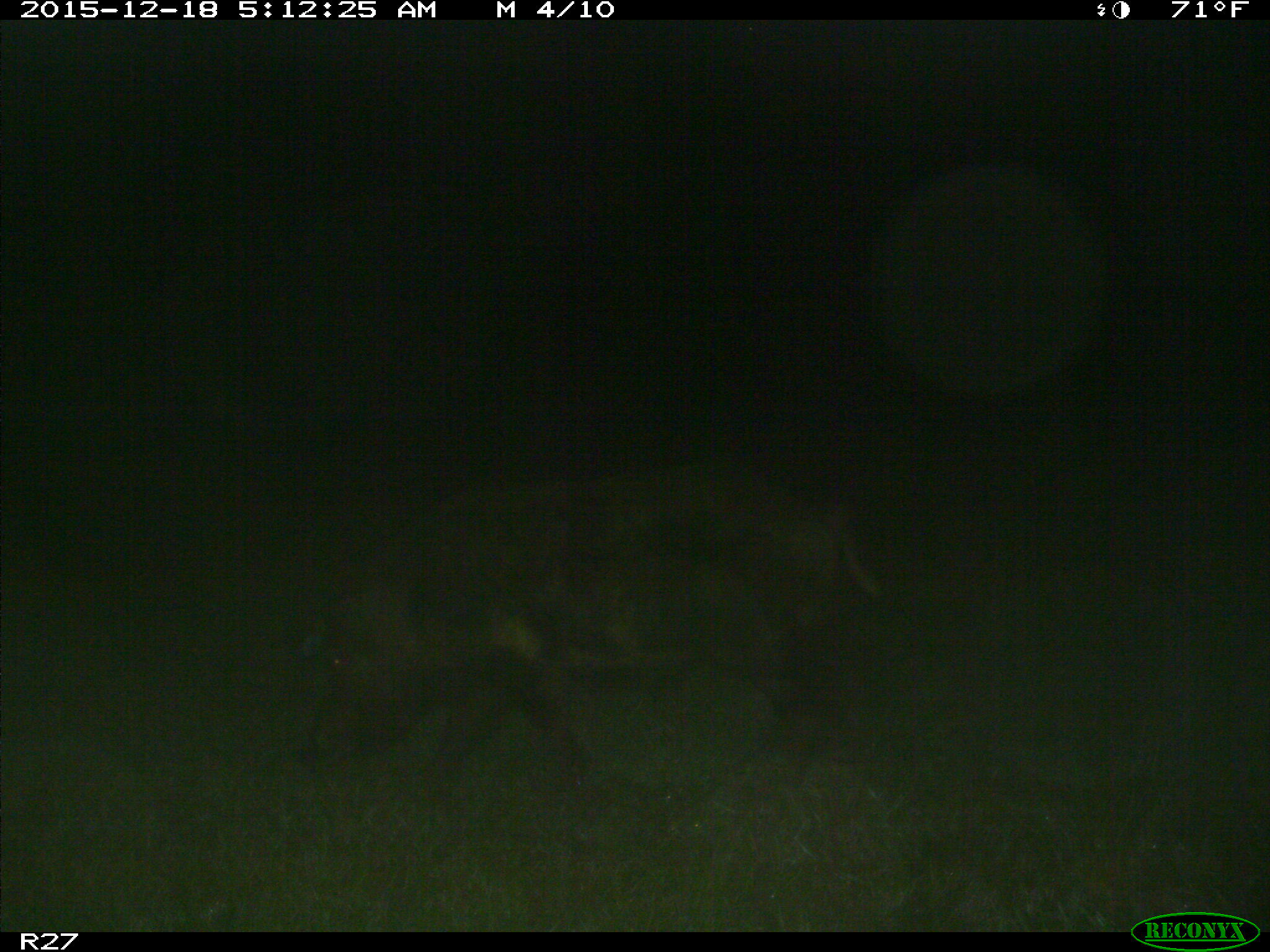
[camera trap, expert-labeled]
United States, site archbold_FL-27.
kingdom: Animalia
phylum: Chordata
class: Mammalia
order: Artiodactyla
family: Suidae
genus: Sus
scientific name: Sus scrofa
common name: wild boar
Sus scrofa (wild boar).